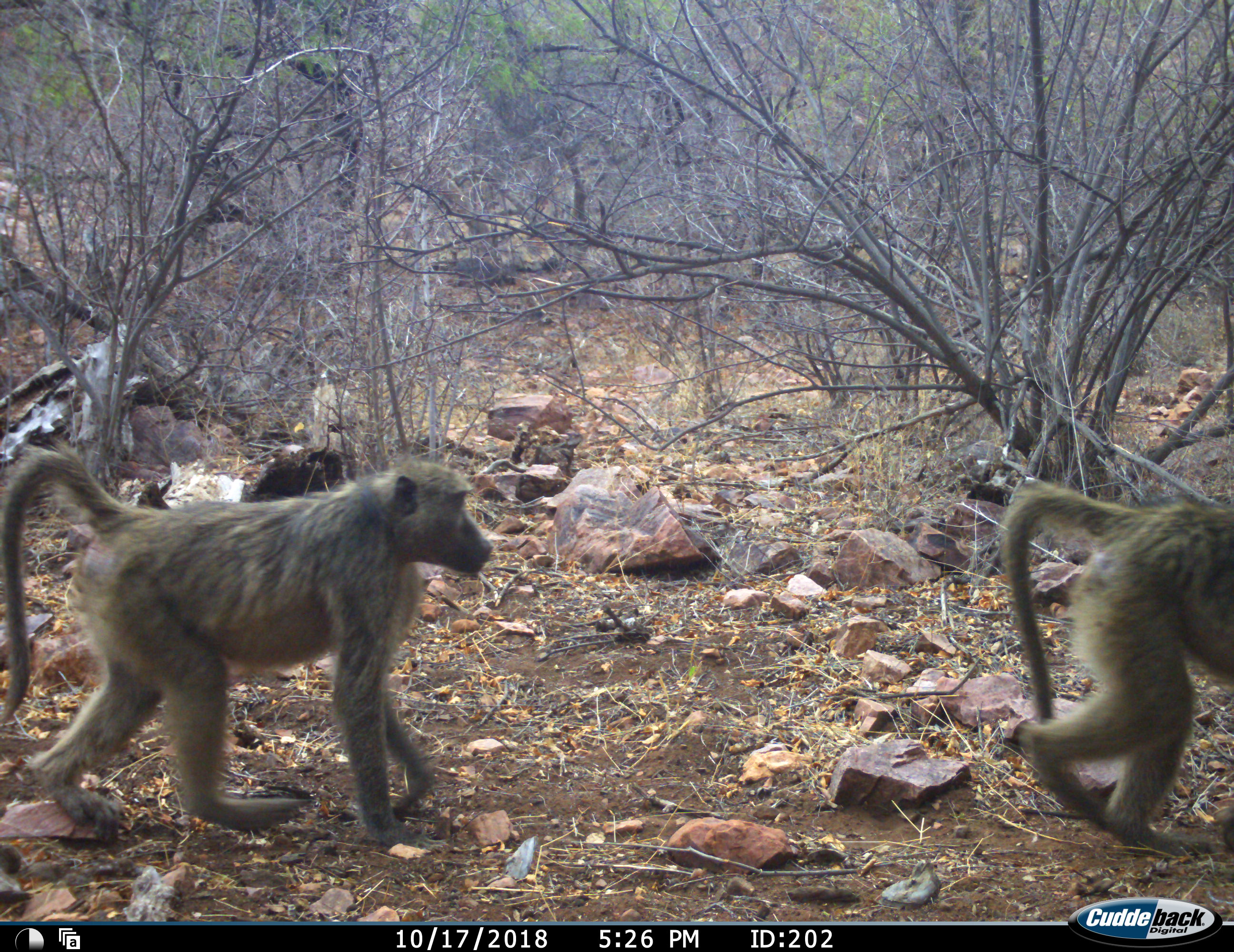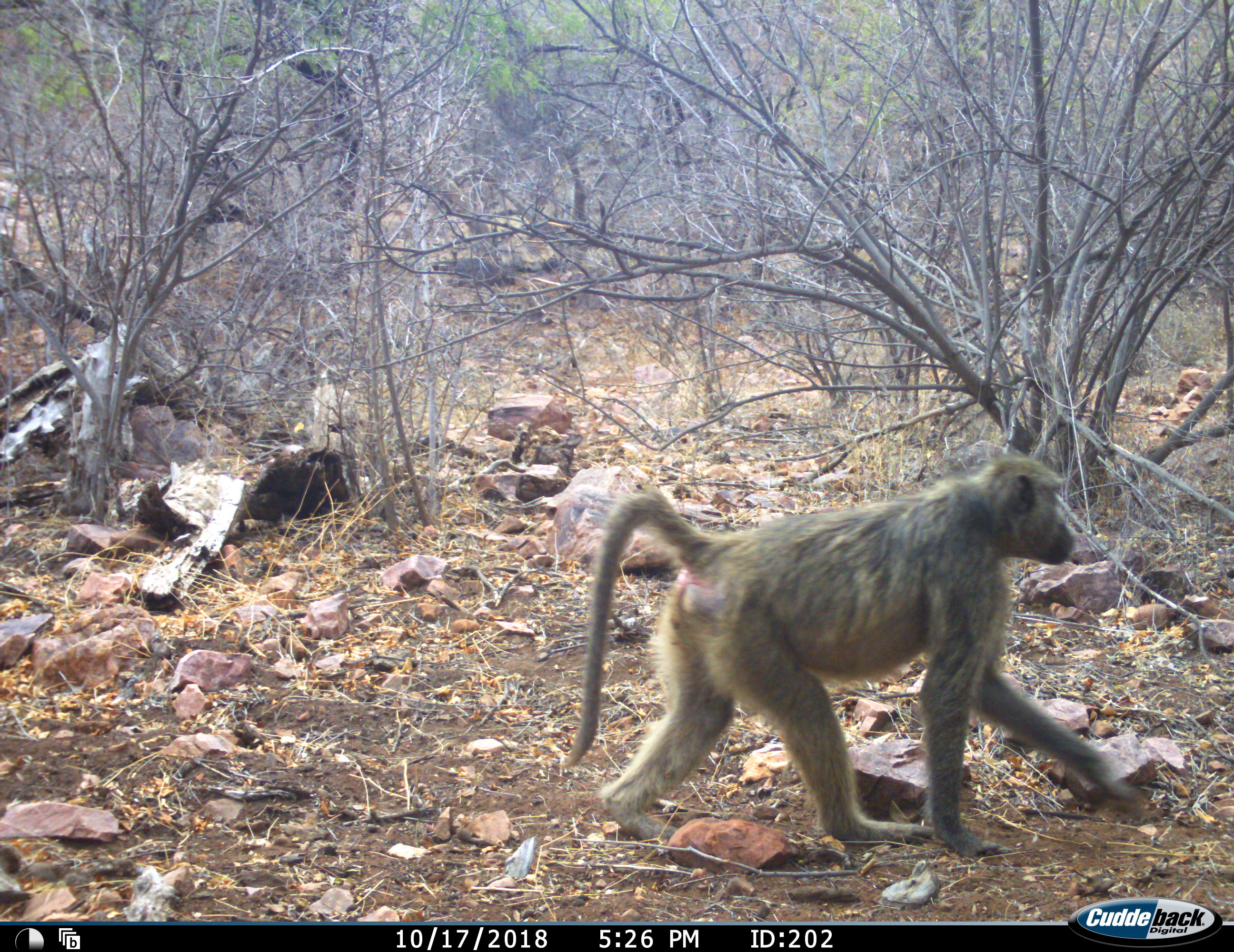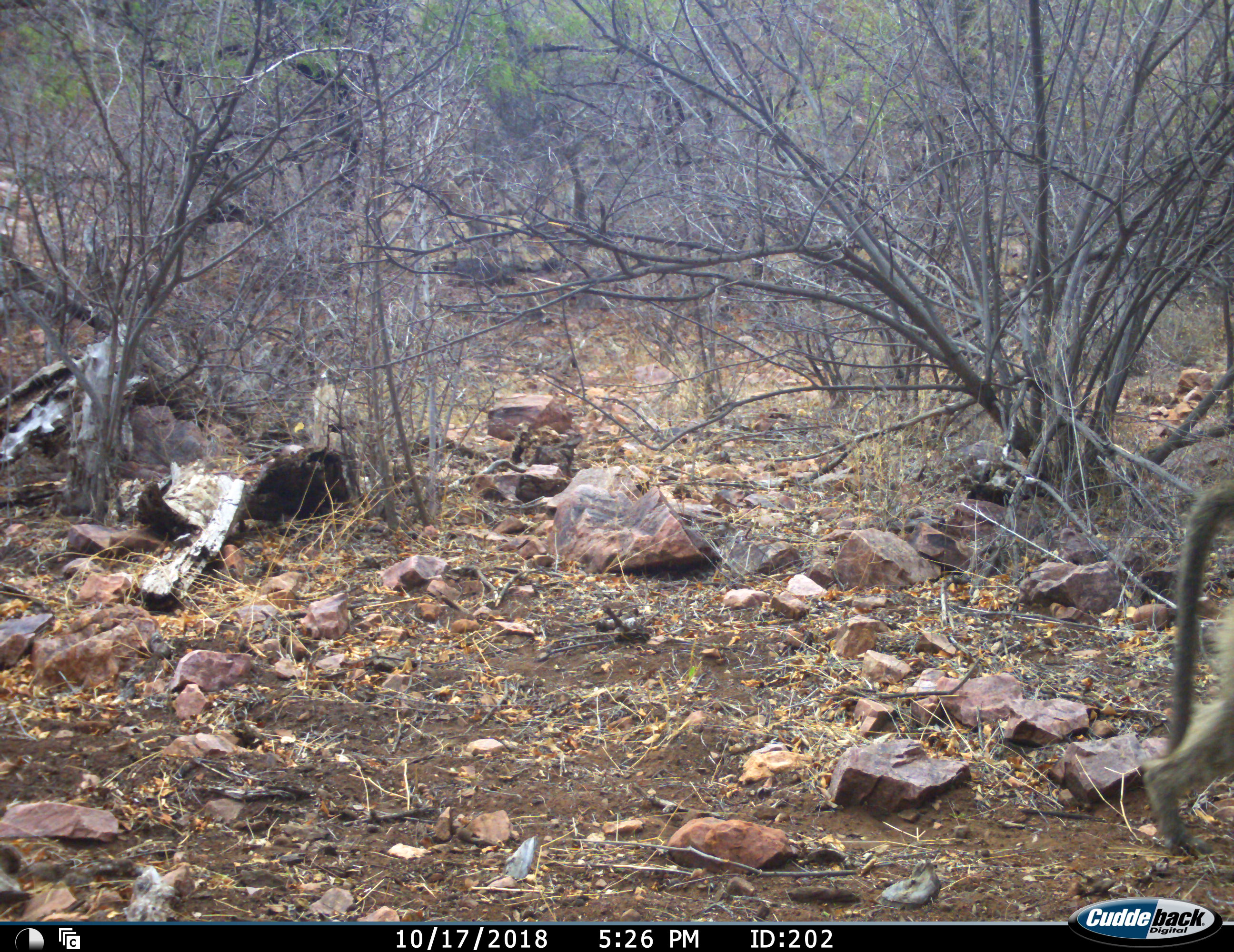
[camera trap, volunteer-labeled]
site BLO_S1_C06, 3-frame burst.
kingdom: Animalia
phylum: Chordata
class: Mammalia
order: Primates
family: Cercopithecidae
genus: Papio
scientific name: Papio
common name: baboon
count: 2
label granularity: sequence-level